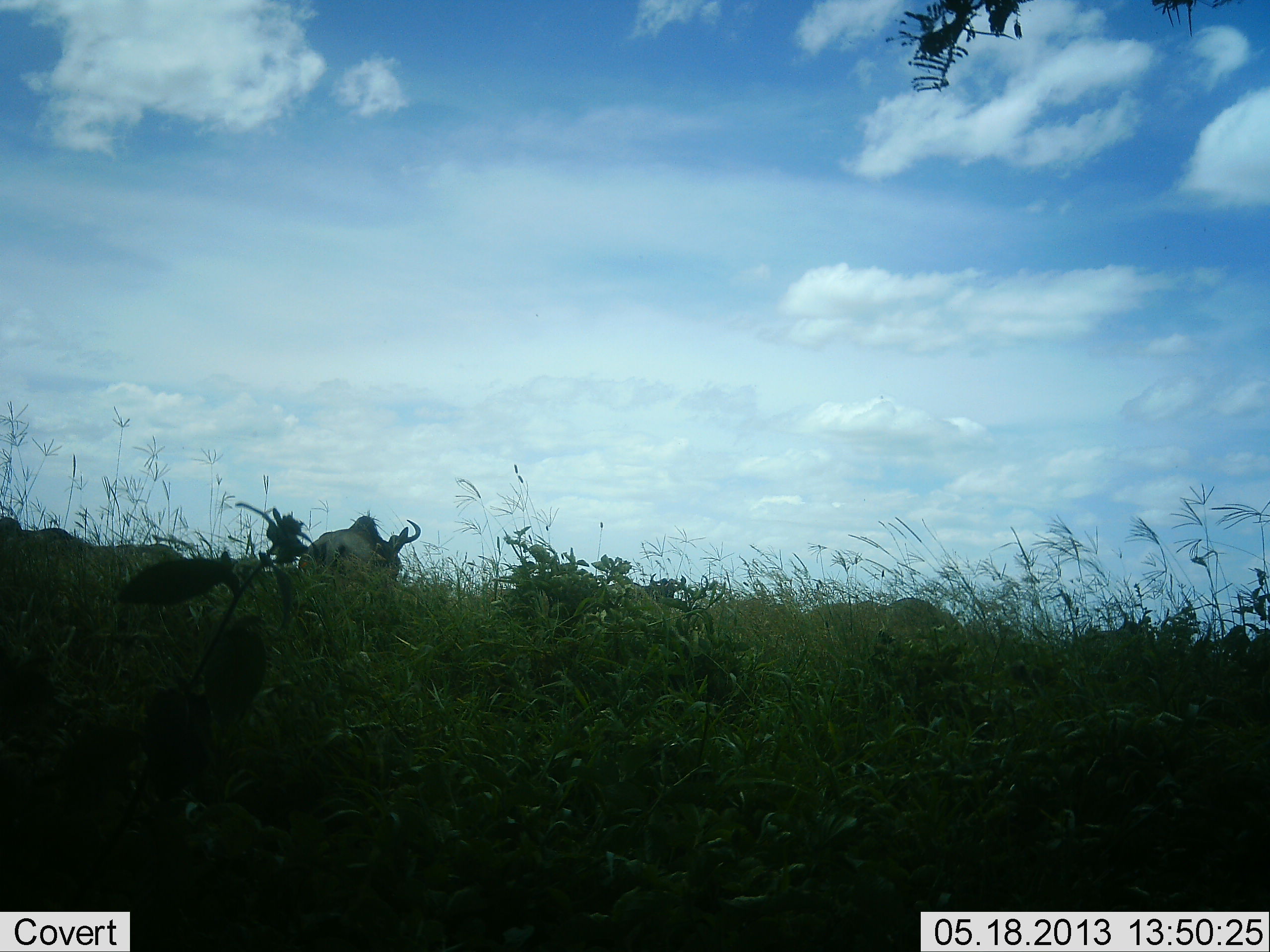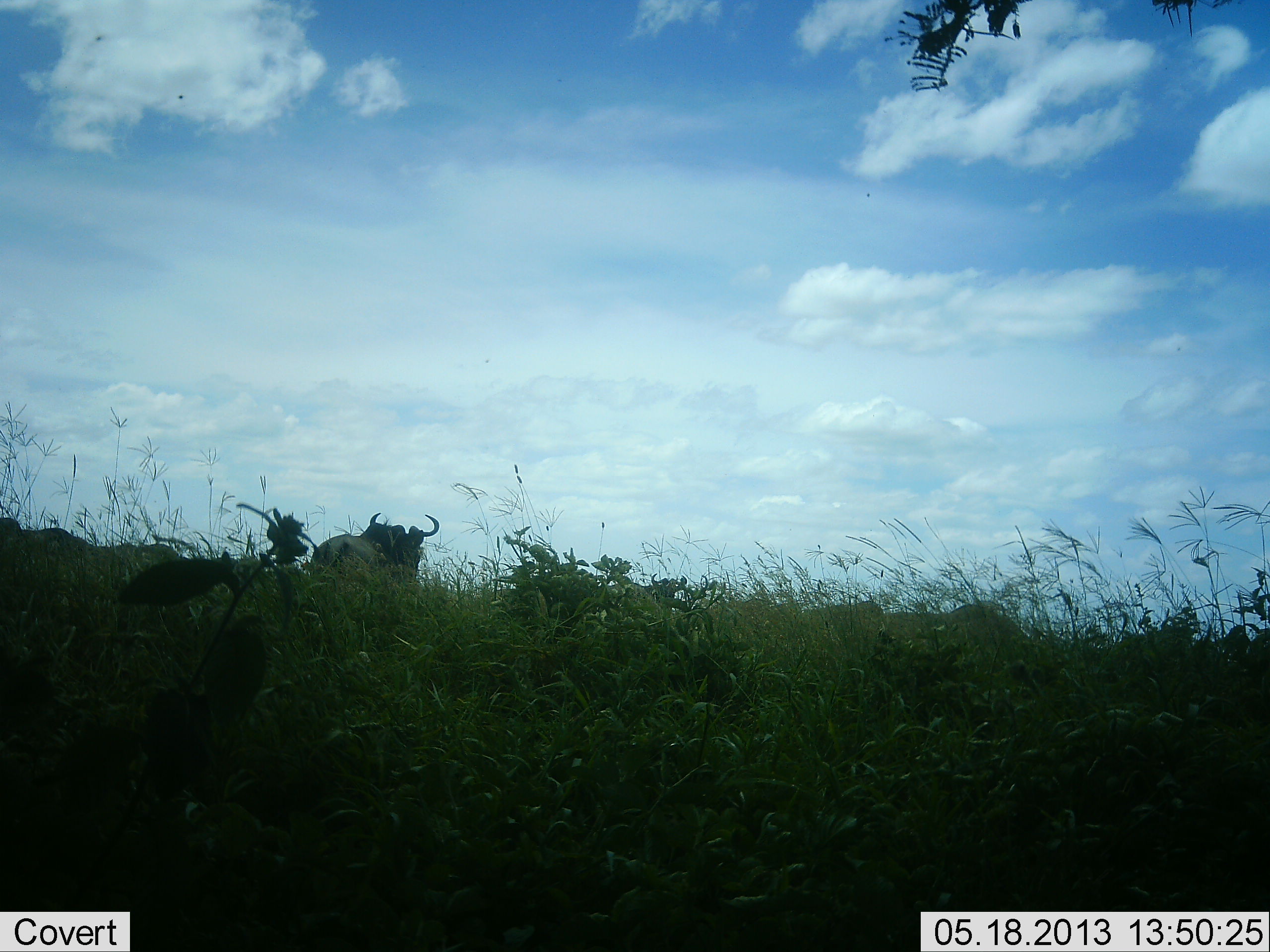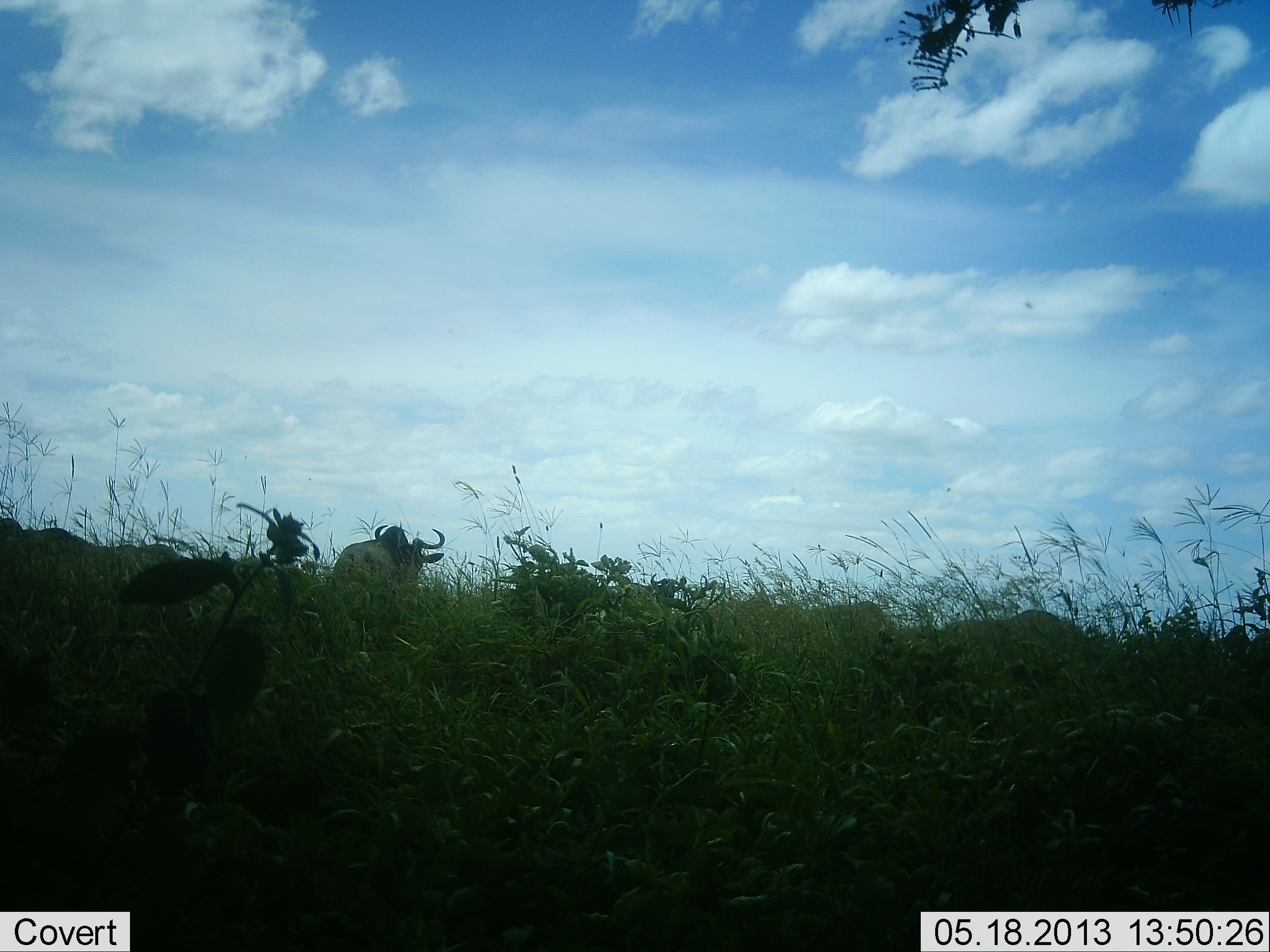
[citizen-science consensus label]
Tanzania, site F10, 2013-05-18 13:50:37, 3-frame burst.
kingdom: Animalia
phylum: Chordata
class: Mammalia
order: Artiodactyla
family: Bovidae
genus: Connochaetes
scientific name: Connochaetes taurinus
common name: blue wildebeest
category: wildebeest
Wildebeest (blue wildebeest) (Connochaetes taurinus), count 2. Behavior (volunteer vote fractions): standing 36%, resting 0%, moving 86%, interacting 0%. Young present (vote fraction): 0%. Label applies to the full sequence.